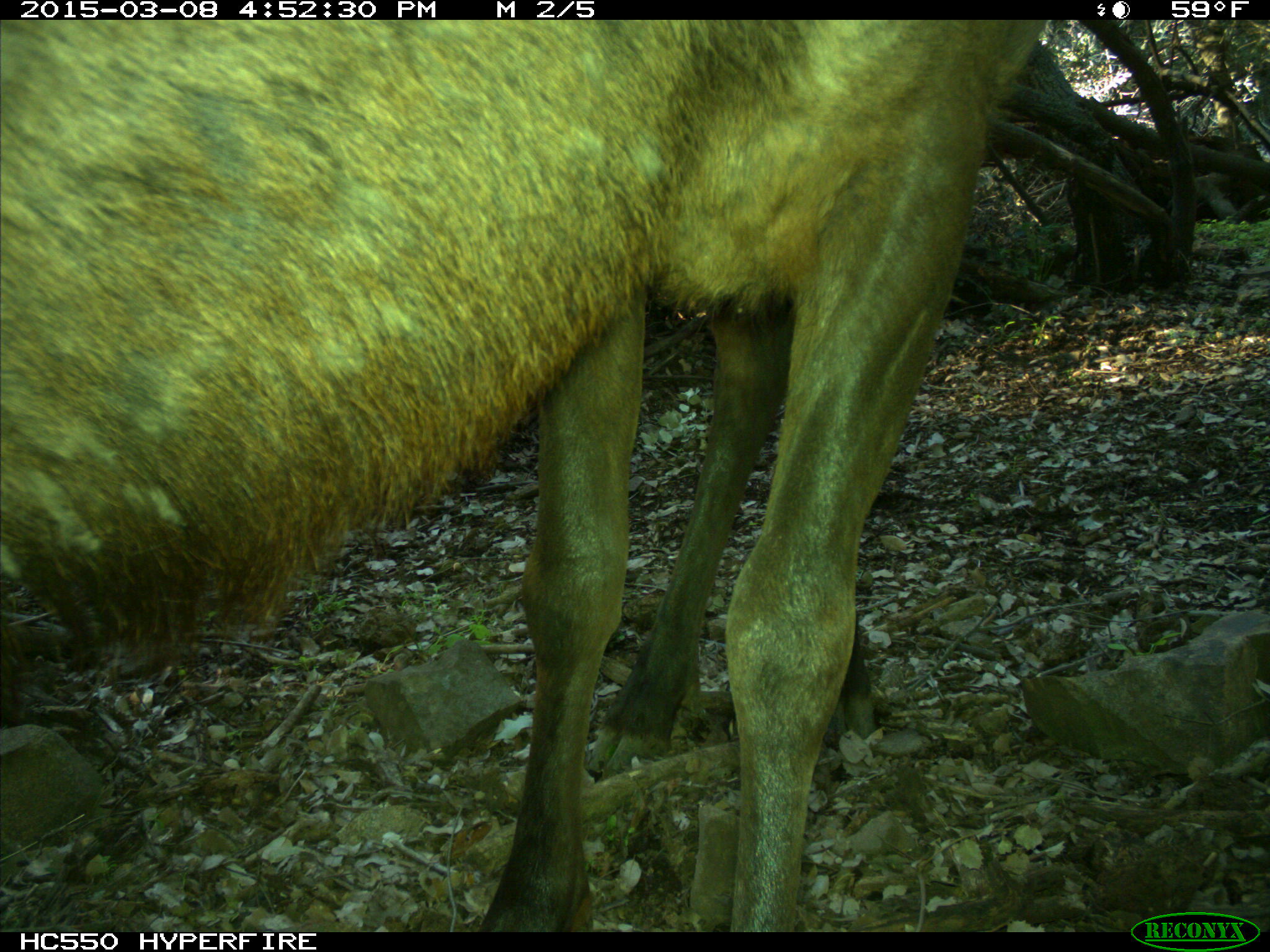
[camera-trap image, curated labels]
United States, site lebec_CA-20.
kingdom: Animalia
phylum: Chordata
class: Mammalia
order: Artiodactyla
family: Cervidae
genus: Cervus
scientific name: Cervus canadensis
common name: elk